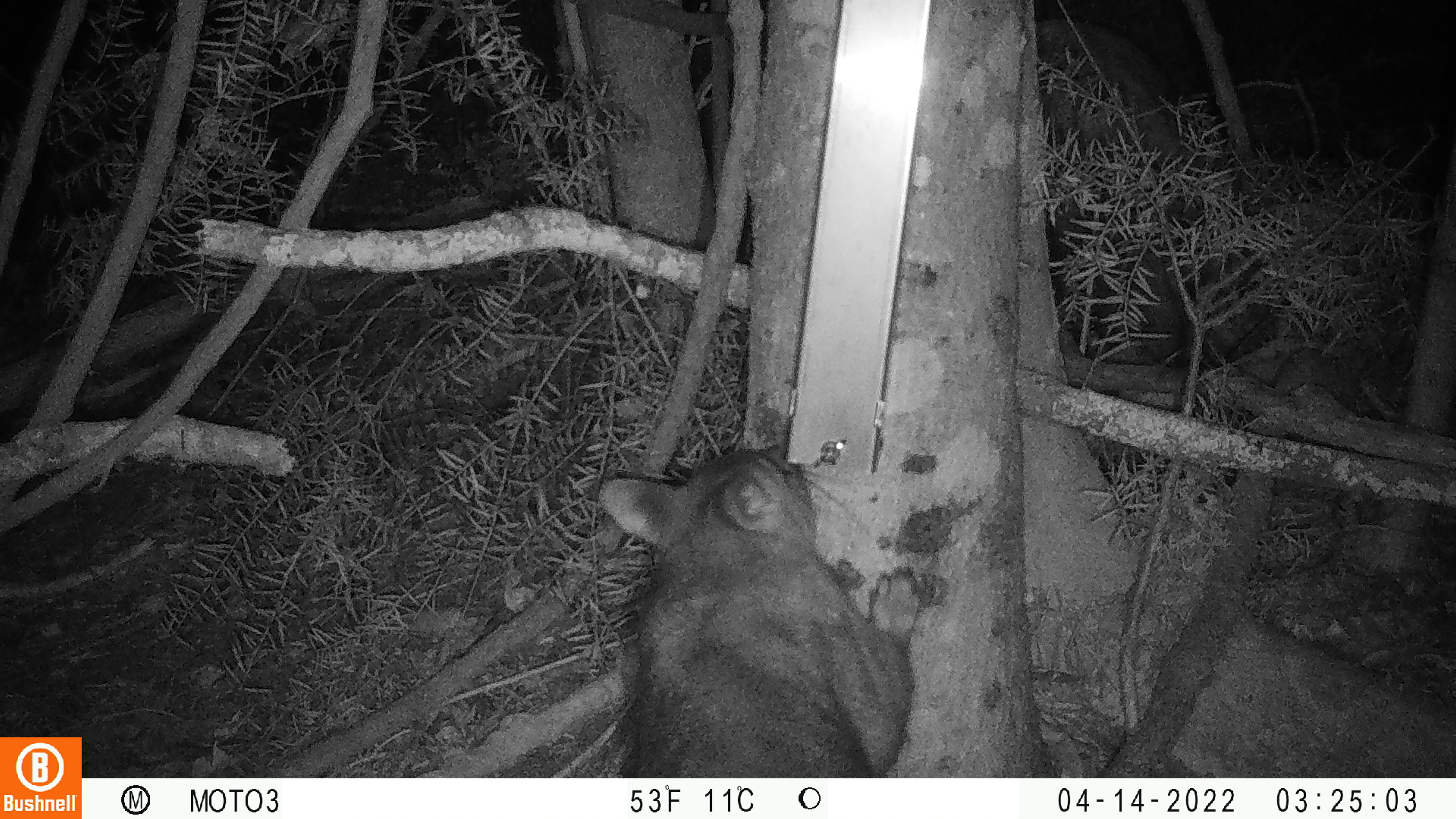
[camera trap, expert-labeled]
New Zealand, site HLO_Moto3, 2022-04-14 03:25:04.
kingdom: Animalia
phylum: Chordata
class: Mammalia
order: Diprotodontia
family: Phalangeridae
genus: Trichosurus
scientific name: Trichosurus vulpecula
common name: common brushtail possum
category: possum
Possum (common brushtail possum) (Trichosurus vulpecula).